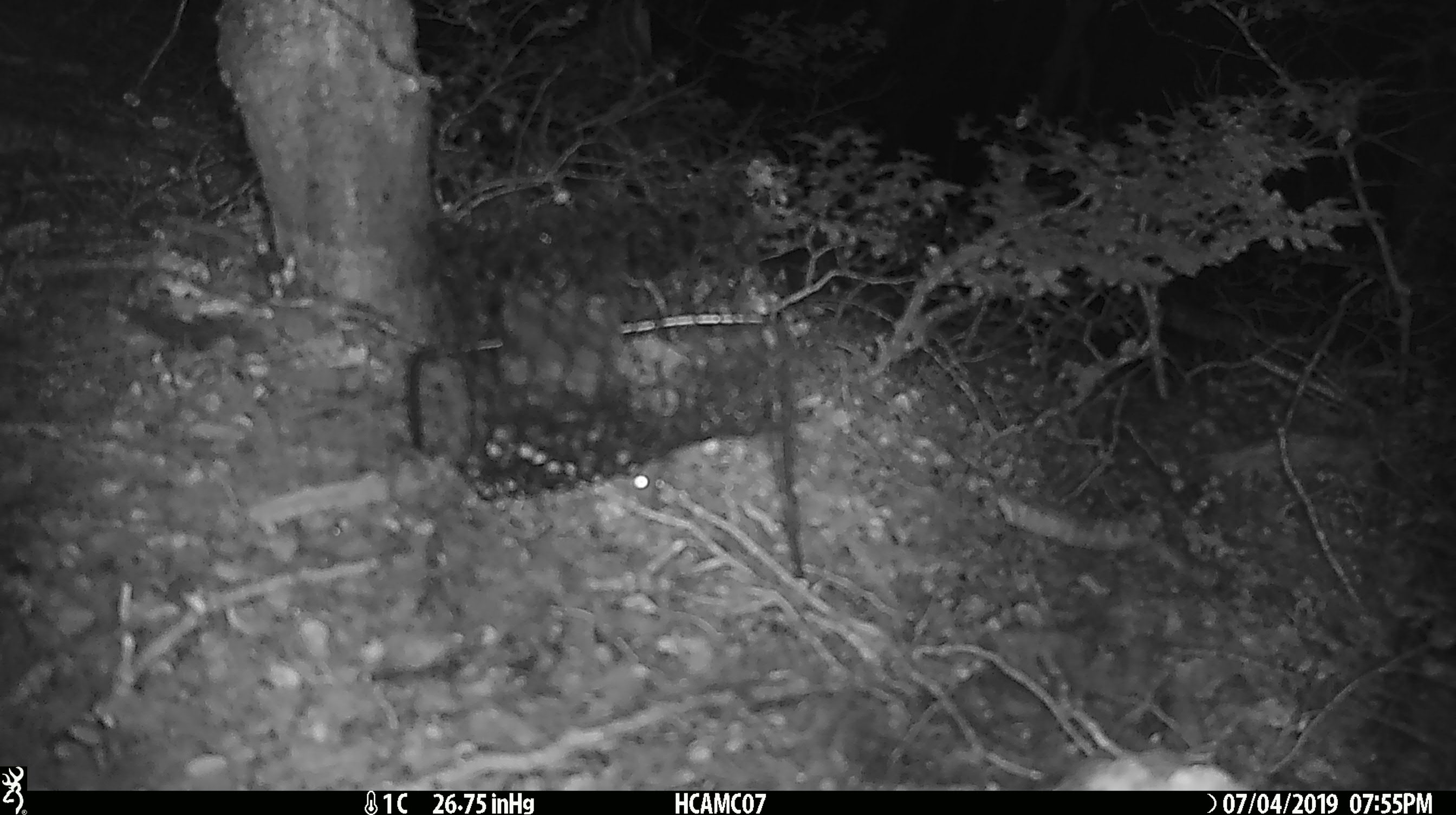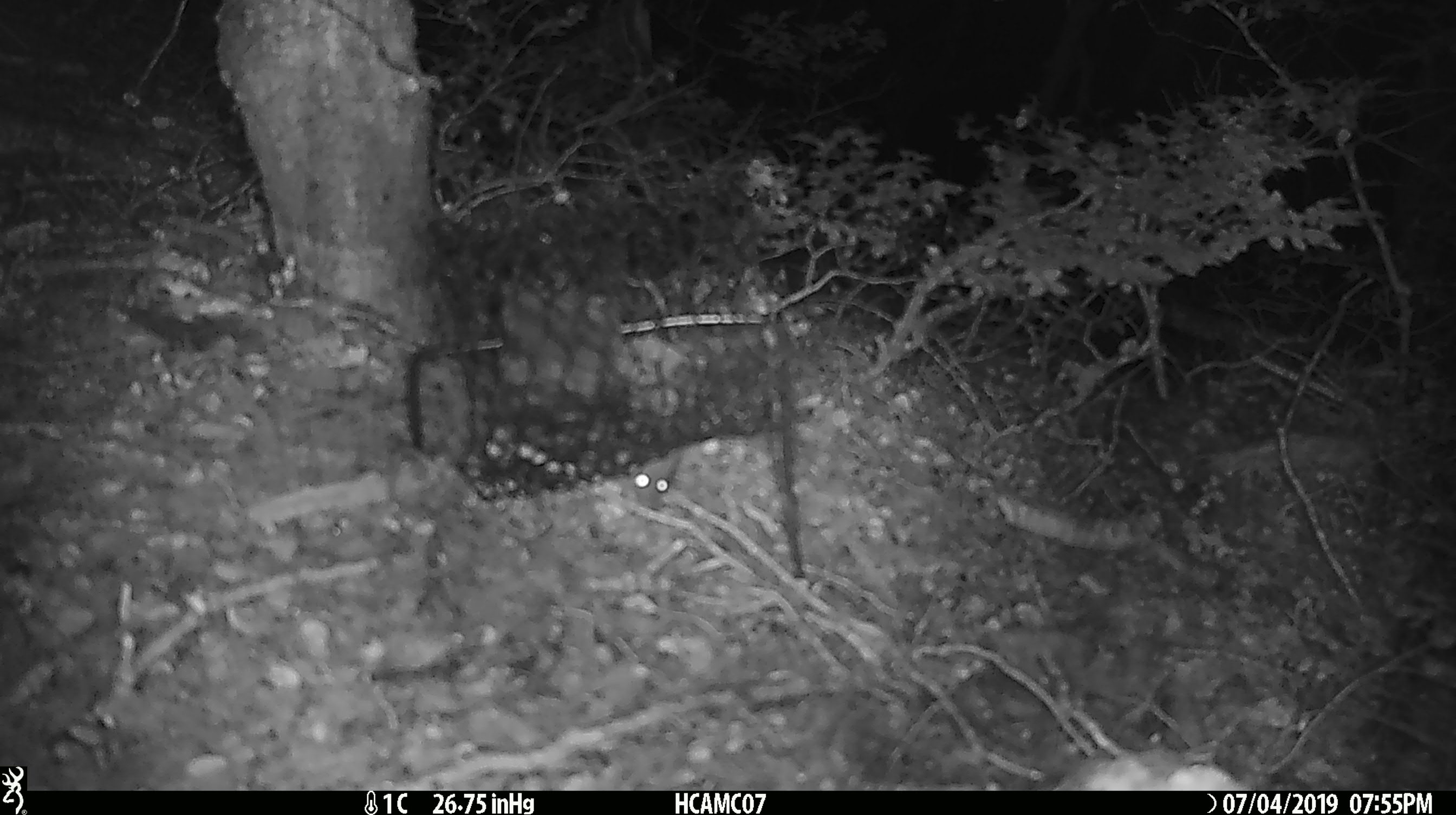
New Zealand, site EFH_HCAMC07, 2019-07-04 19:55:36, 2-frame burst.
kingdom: Animalia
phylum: Chordata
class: Mammalia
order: Rodentia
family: Muridae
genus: Mus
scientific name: Mus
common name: mouse